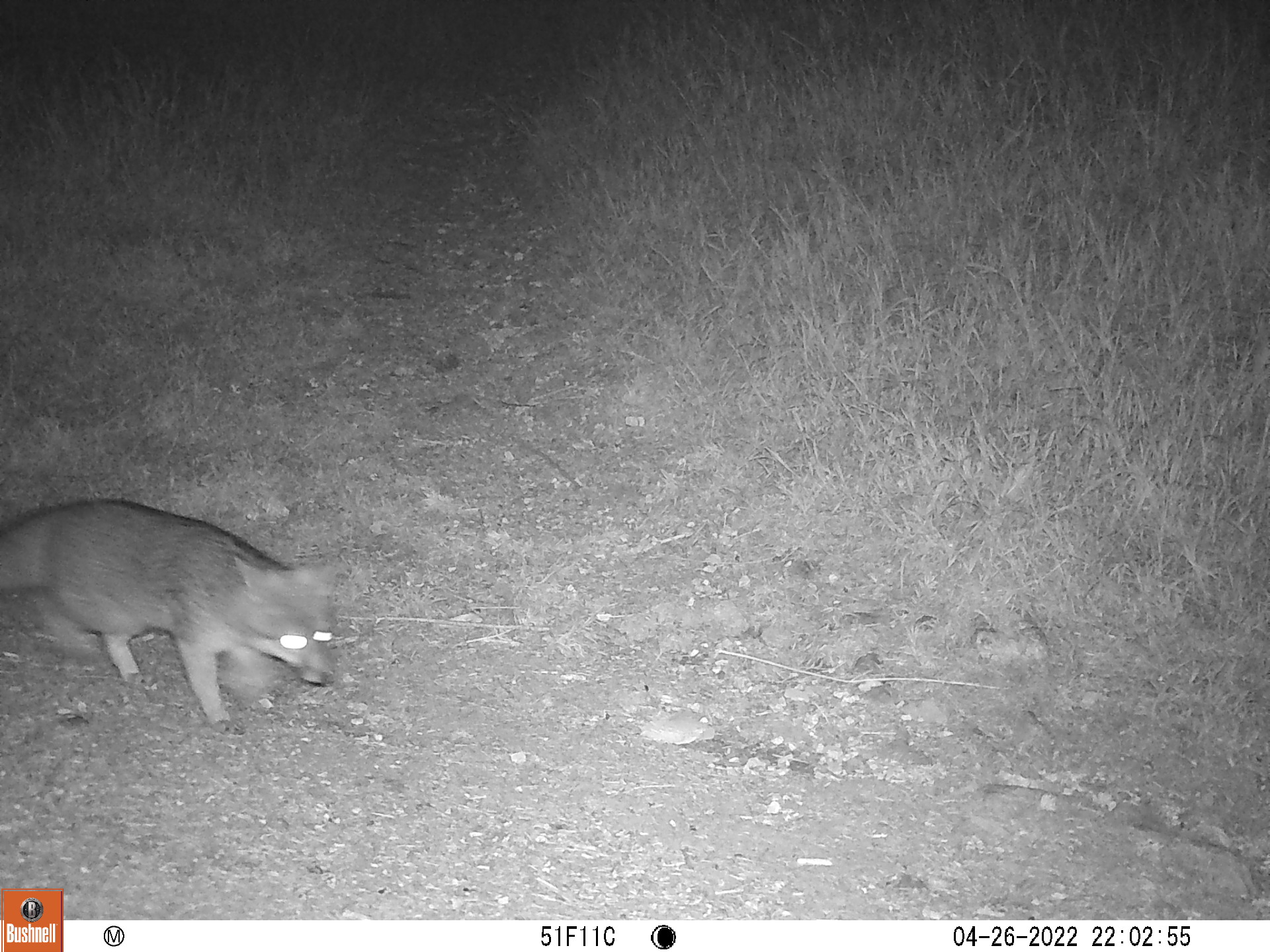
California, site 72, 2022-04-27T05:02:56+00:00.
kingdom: Animalia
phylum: Chordata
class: Mammalia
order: Carnivora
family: Canidae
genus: Urocyon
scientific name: Urocyon cinereoargenteus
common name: gray fox